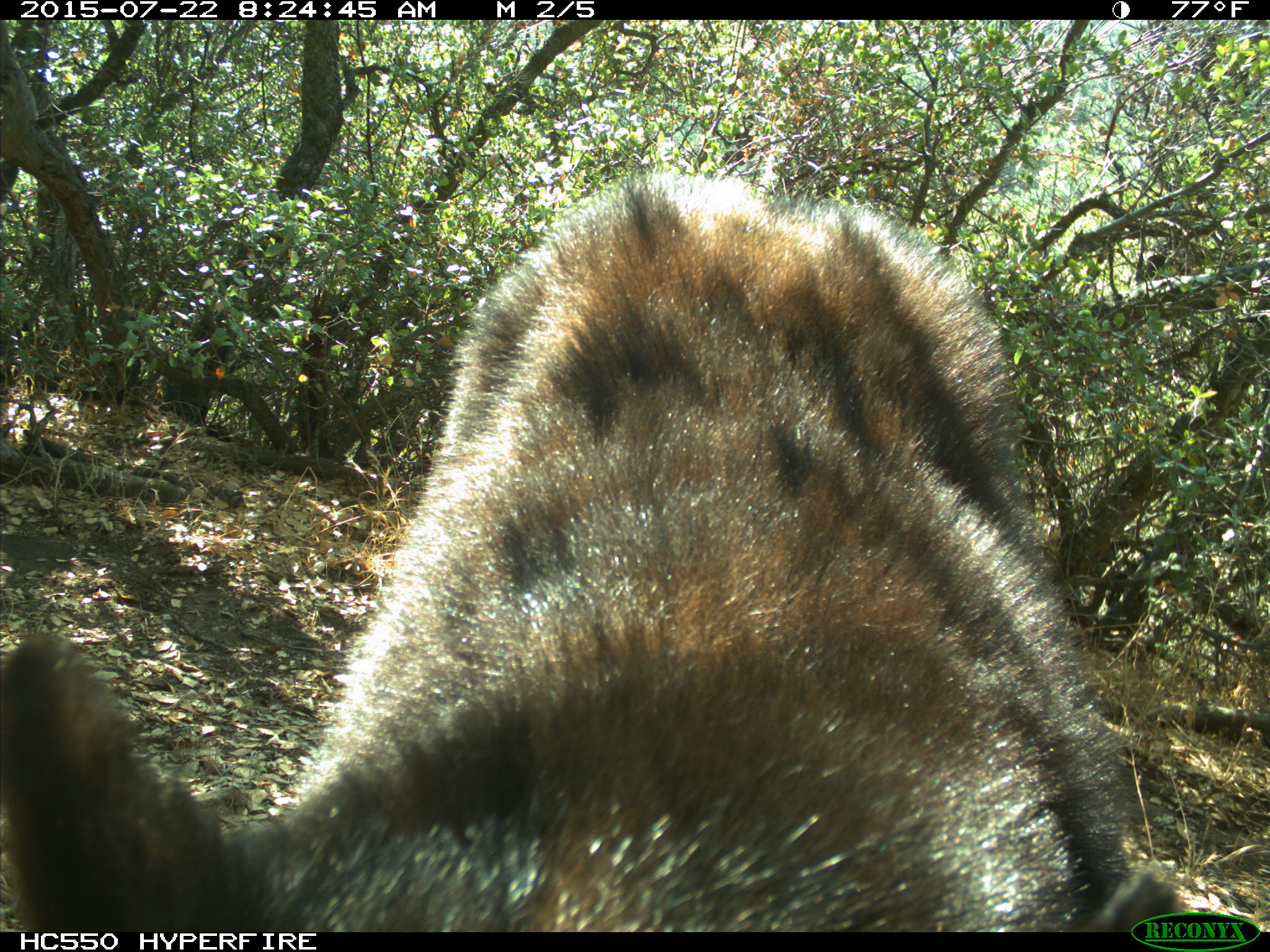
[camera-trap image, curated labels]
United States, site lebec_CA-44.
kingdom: Animalia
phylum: Chordata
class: Mammalia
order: Carnivora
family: Ursidae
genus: Ursus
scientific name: Ursus americanus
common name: american black bear